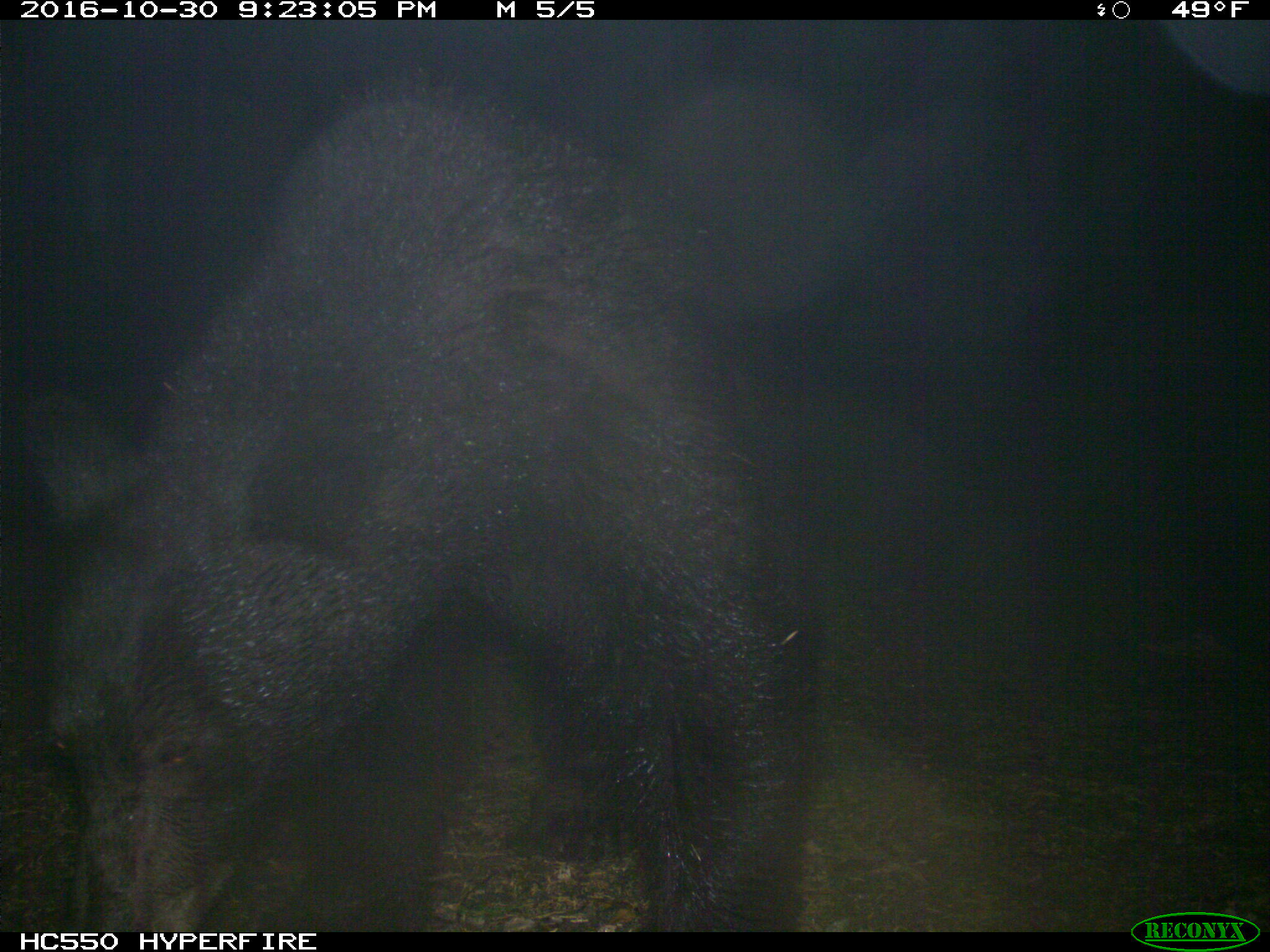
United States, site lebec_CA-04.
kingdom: Animalia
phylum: Chordata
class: Mammalia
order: Carnivora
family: Ursidae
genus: Ursus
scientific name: Ursus americanus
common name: american black bear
Ursus americanus (american black bear).